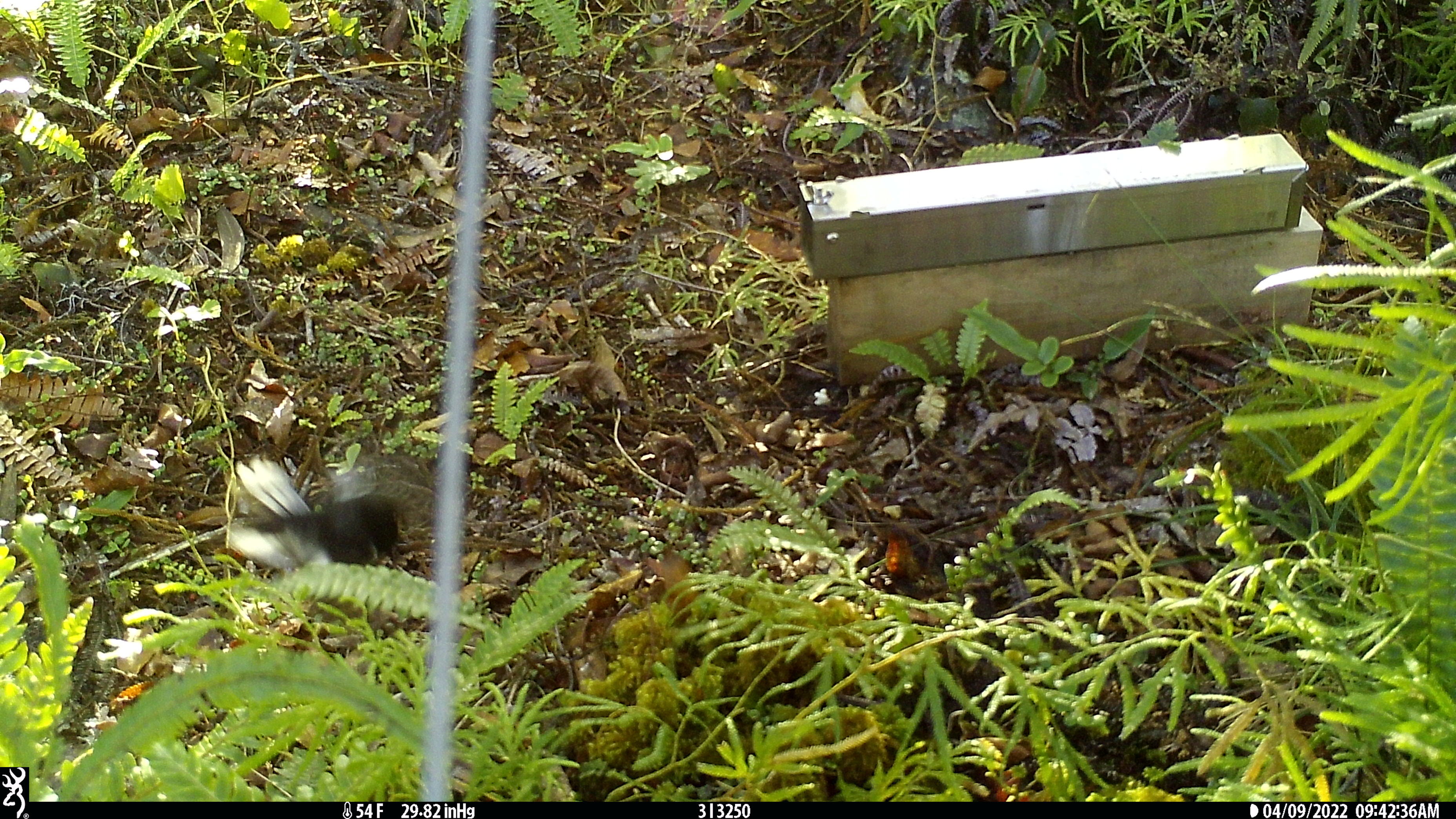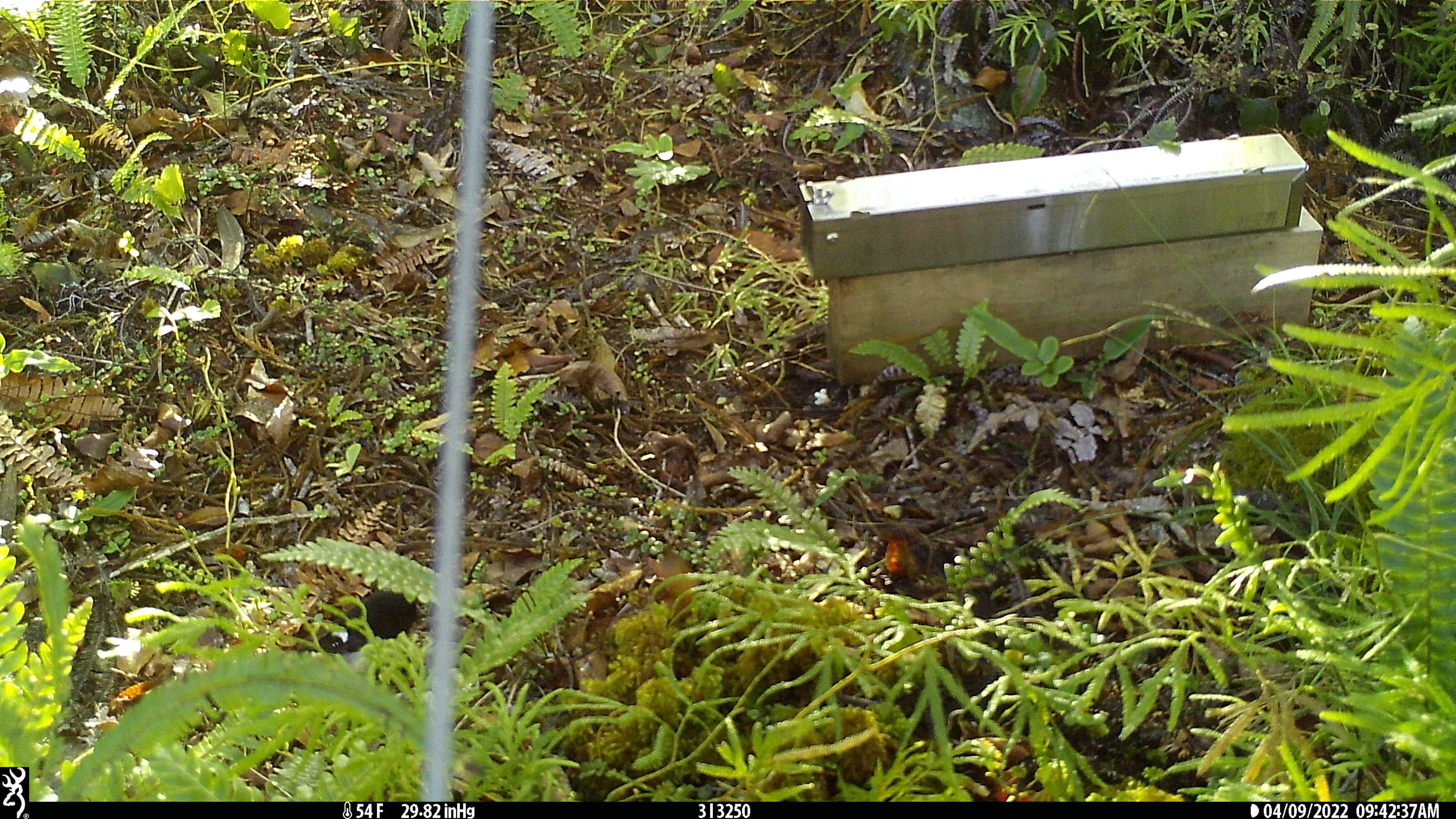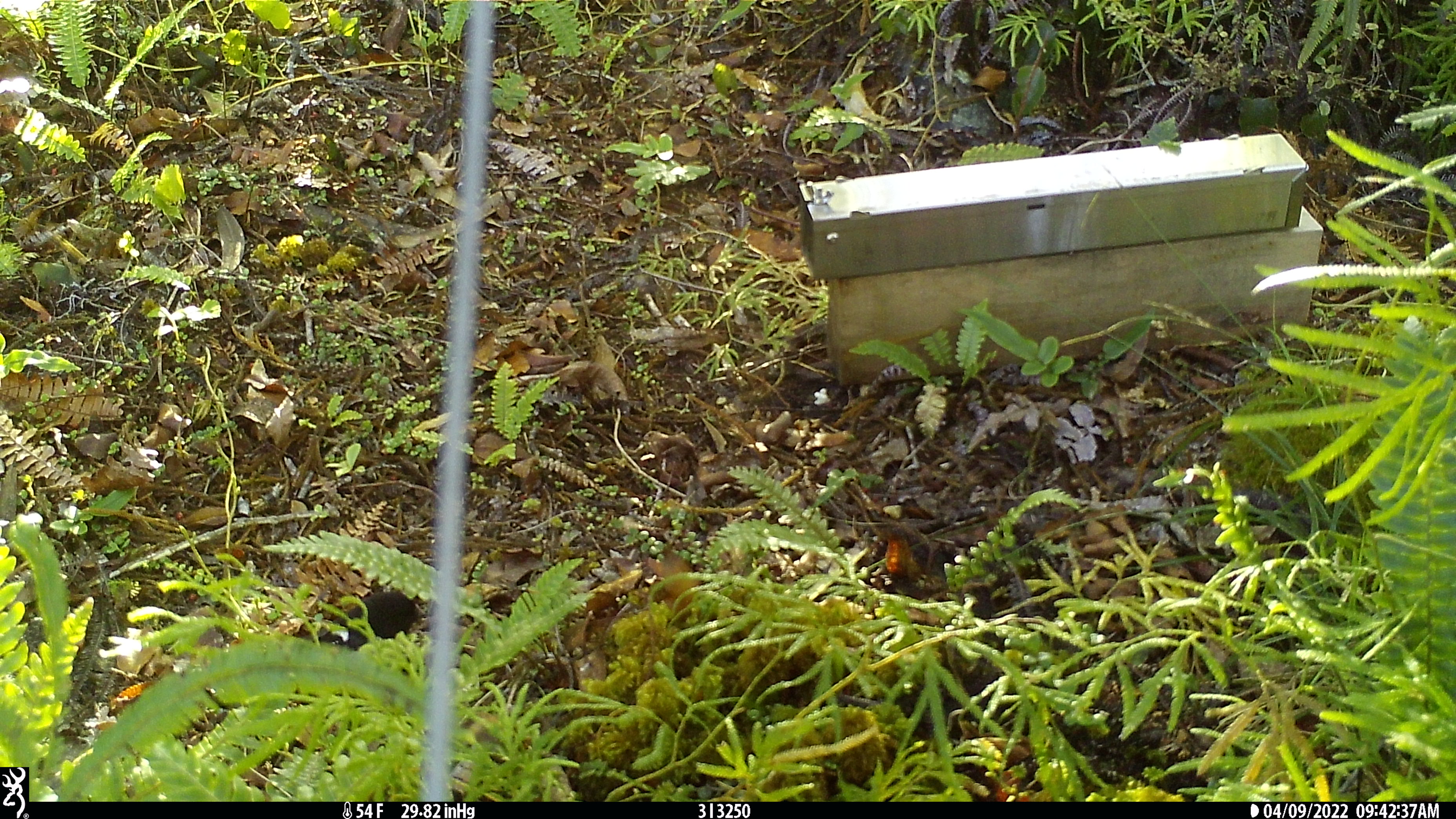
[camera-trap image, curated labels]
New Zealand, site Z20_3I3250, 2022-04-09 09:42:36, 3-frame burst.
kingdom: Animalia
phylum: Chordata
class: Aves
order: Passeriformes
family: Petroicidae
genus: Petroica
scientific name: Petroica macrocephala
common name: tomtit